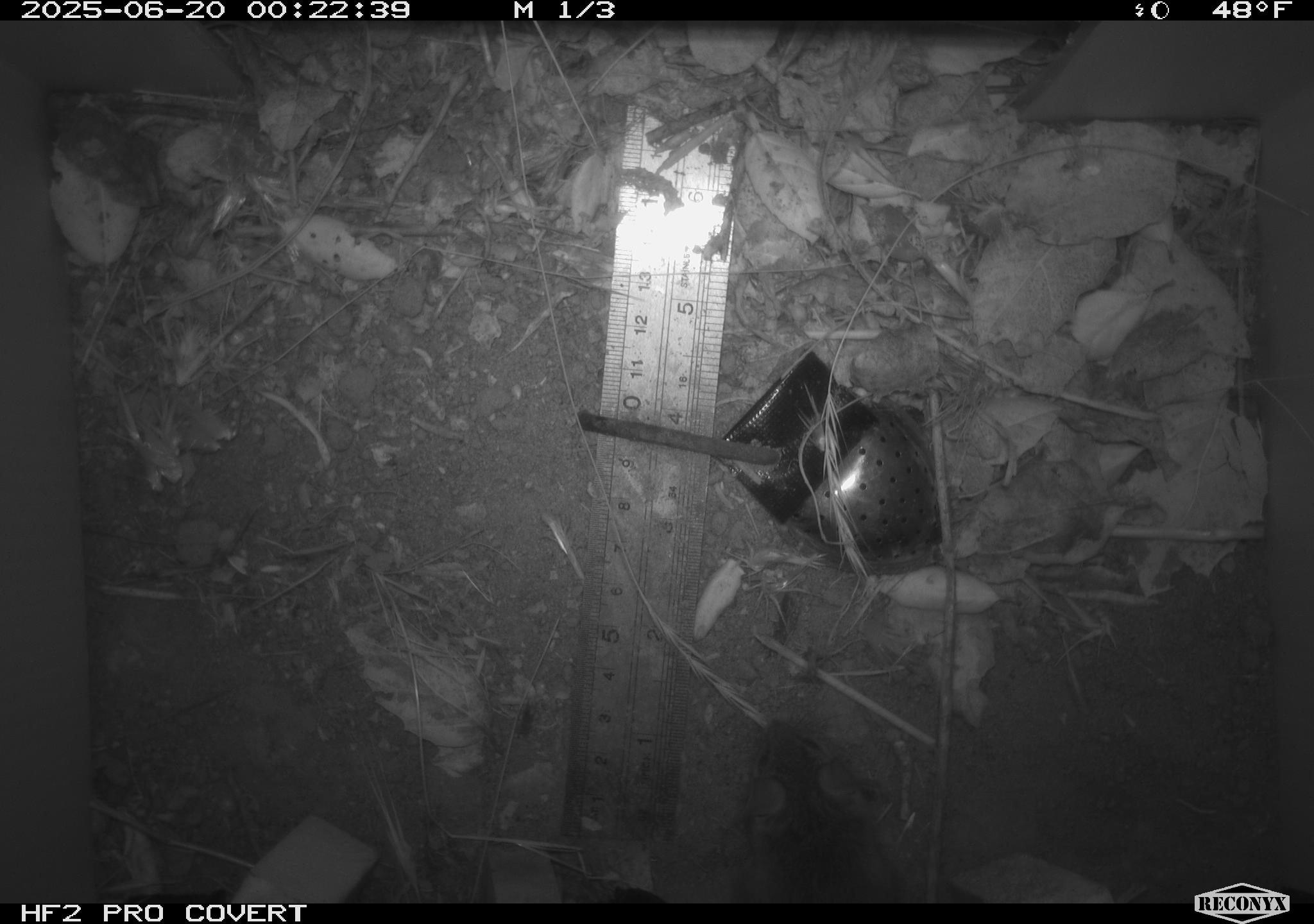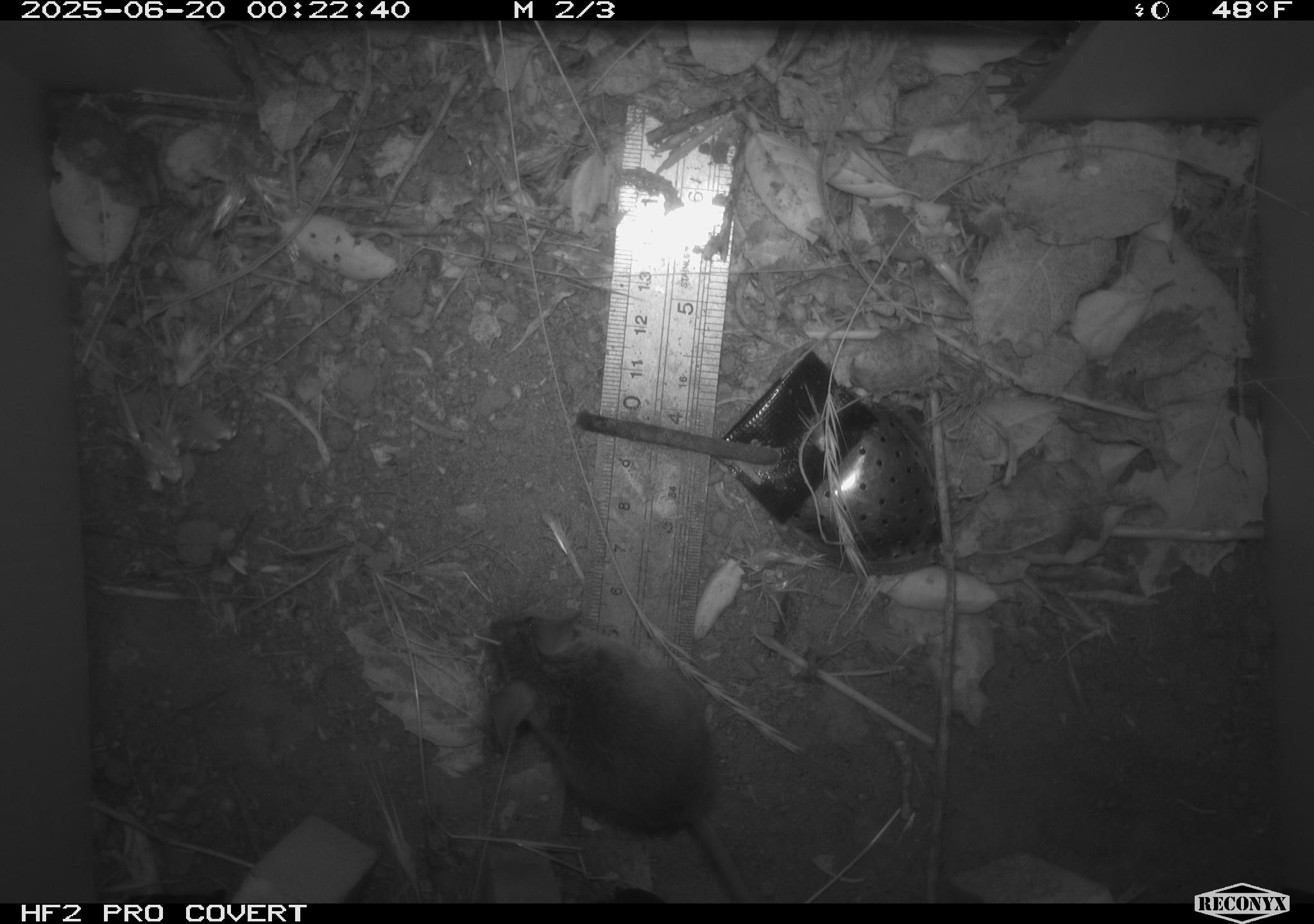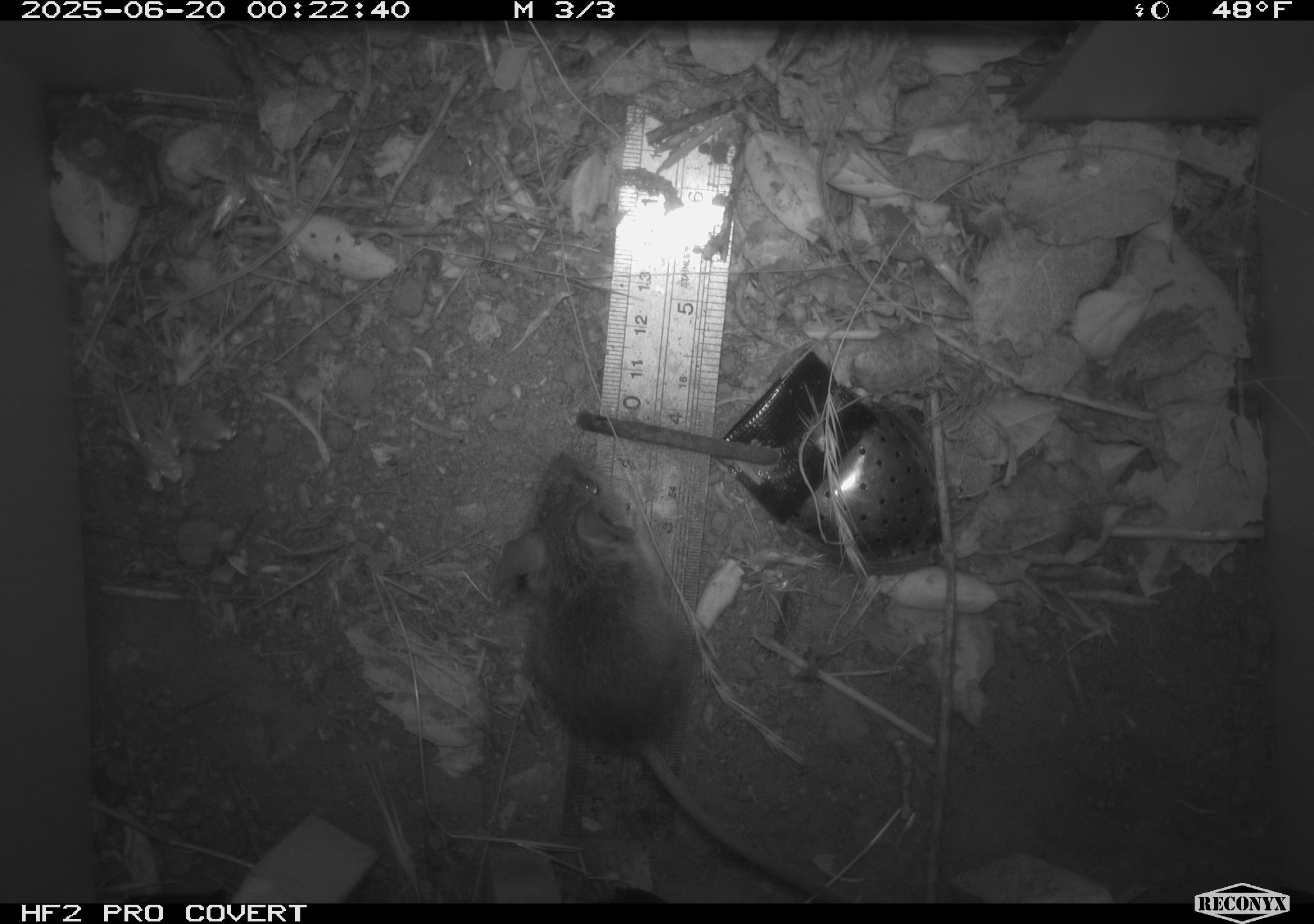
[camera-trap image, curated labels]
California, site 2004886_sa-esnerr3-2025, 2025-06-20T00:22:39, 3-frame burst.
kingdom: Animalia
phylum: Chordata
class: Mammalia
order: Rodentia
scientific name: Rodentia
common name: rodent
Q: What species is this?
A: Rodent (Rodentia).